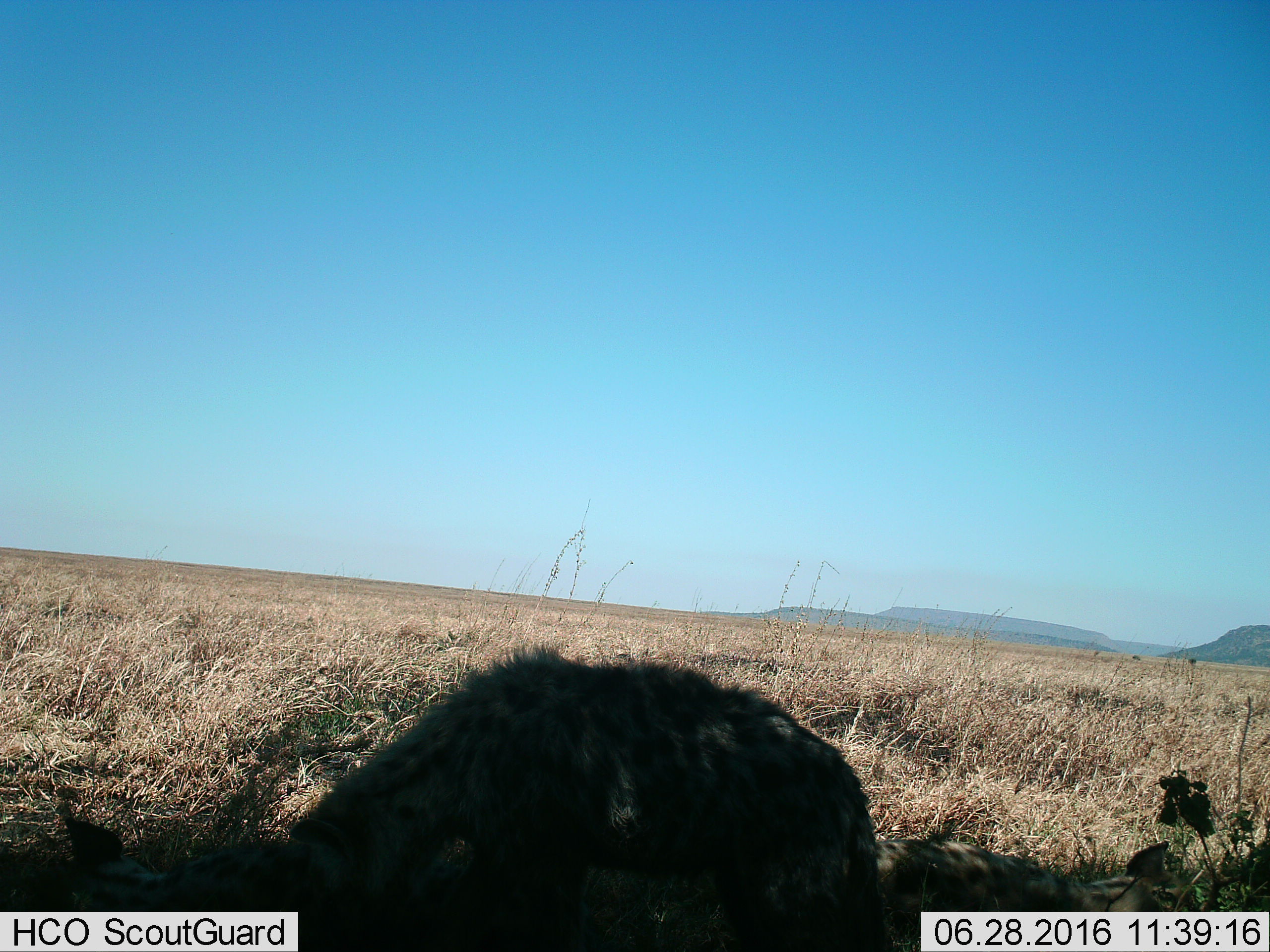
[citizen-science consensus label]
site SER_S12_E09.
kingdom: Animalia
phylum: Chordata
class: Mammalia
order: Carnivora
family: Hyaenidae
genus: Crocuta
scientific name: Crocuta crocuta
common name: spotted hyena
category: hyenaspotted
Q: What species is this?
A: Hyenaspotted (spotted hyena) (Crocuta crocuta).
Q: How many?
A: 2.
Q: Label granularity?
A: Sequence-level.